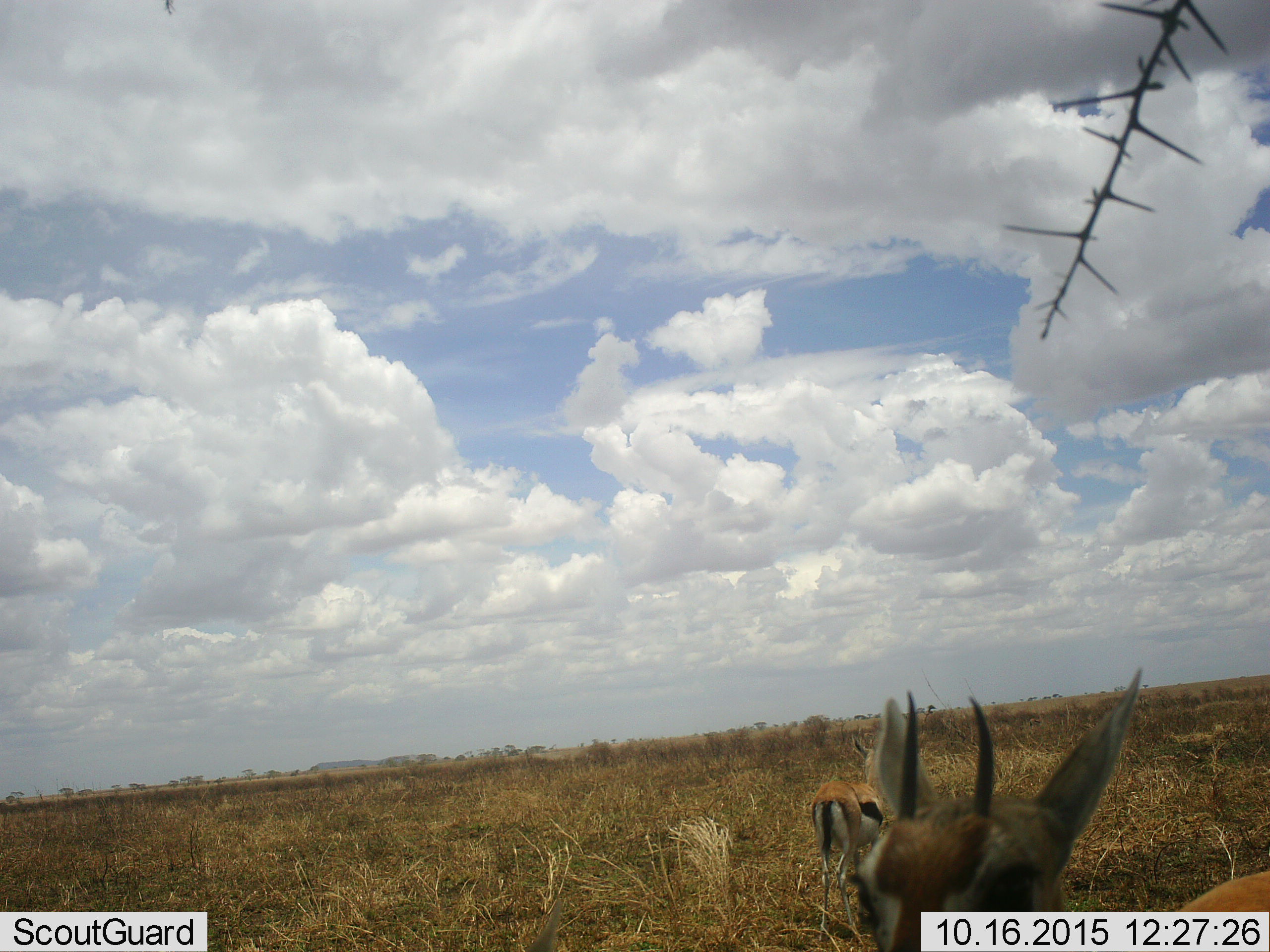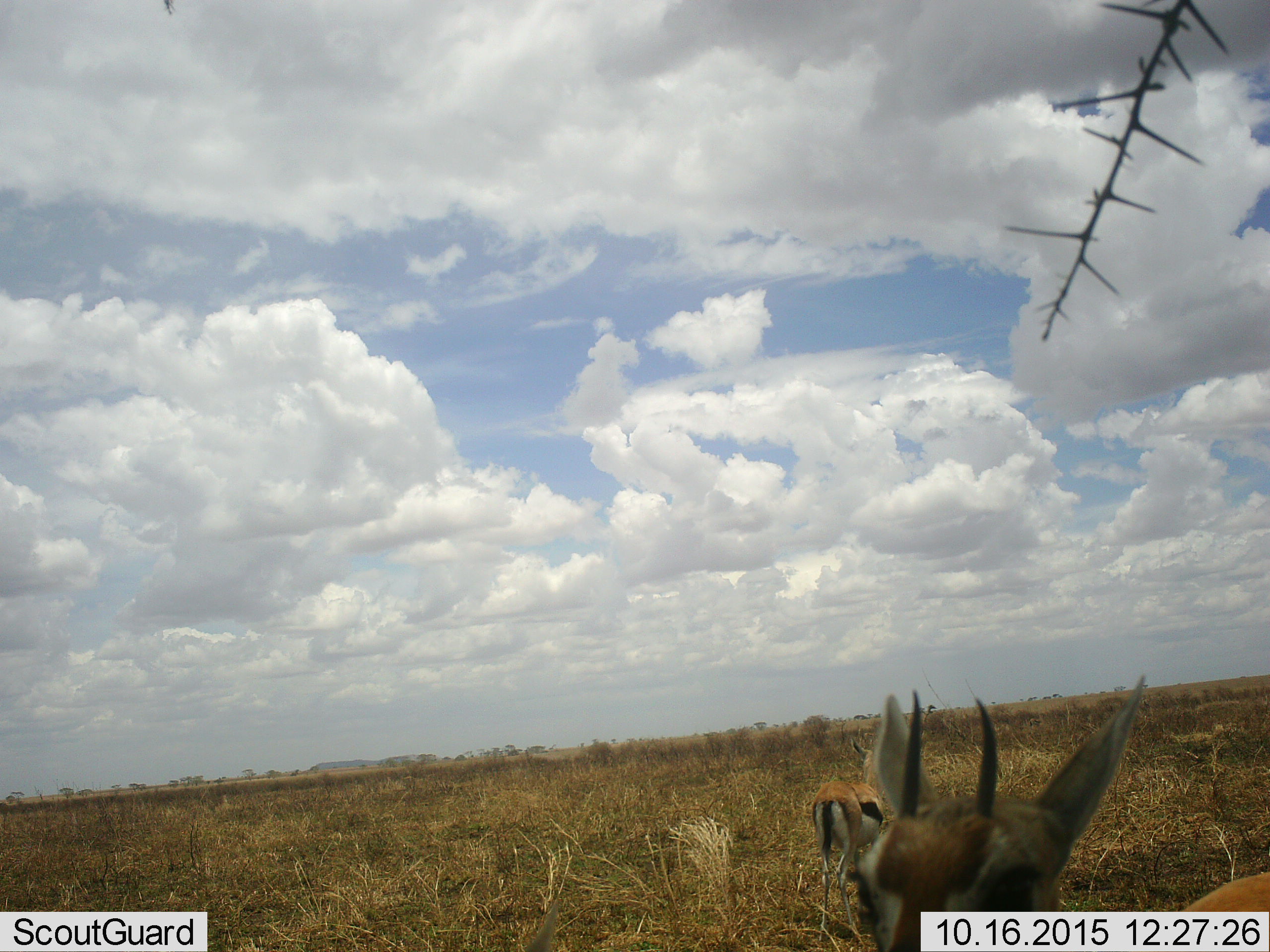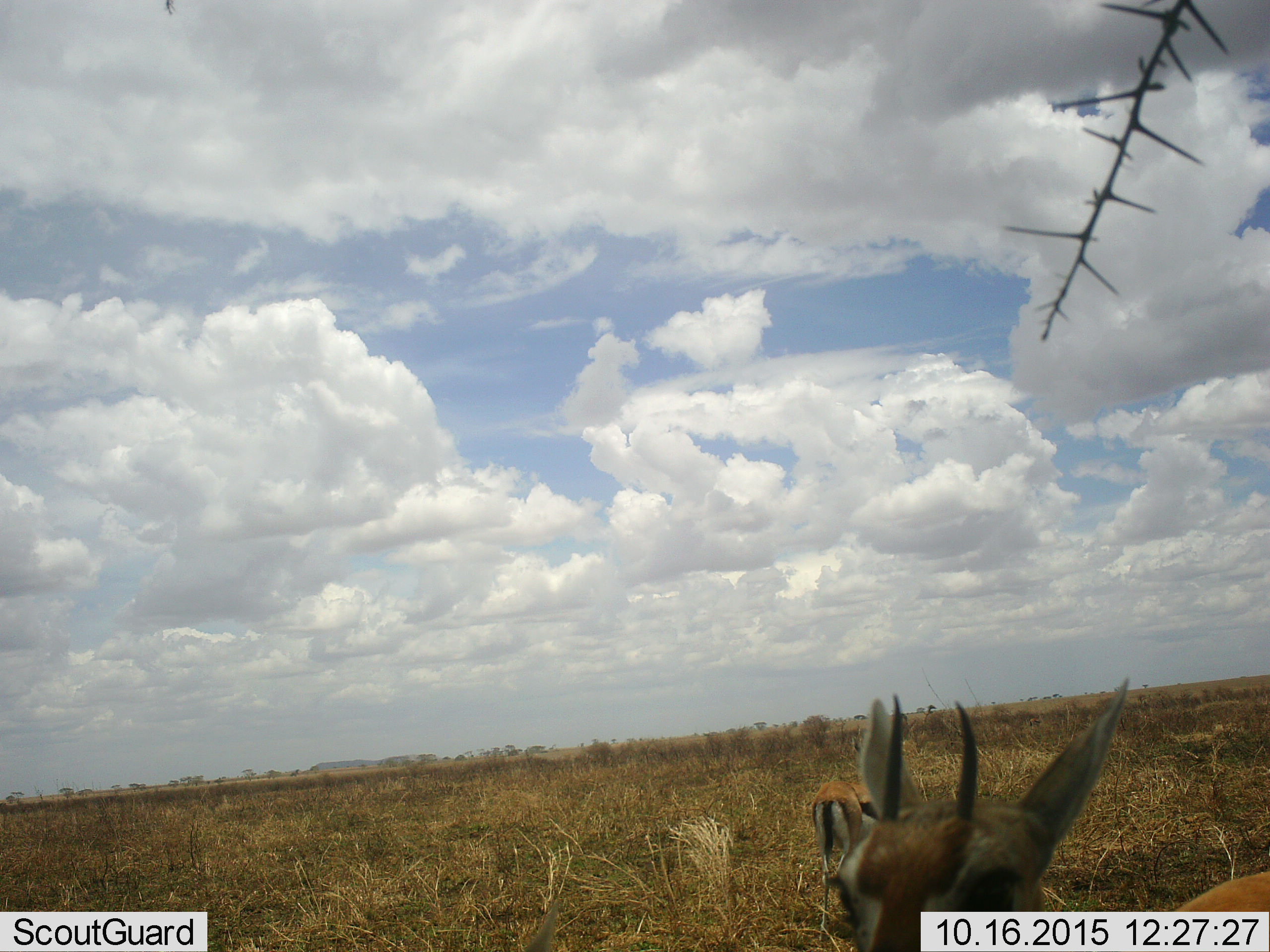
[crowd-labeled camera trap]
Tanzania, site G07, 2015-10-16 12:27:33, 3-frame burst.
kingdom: Animalia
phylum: Chordata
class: Mammalia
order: Artiodactyla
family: Bovidae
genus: Eudorcas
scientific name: Eudorcas thomsonii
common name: thomson's gazelle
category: gazellethomsons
Gazellethomsons (thomson's gazelle) (Eudorcas thomsonii), count 2. Behavior (volunteer vote fractions): standing 90%, resting 0%, moving 10%, interacting 0%. Young present (vote fraction): 10%. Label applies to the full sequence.